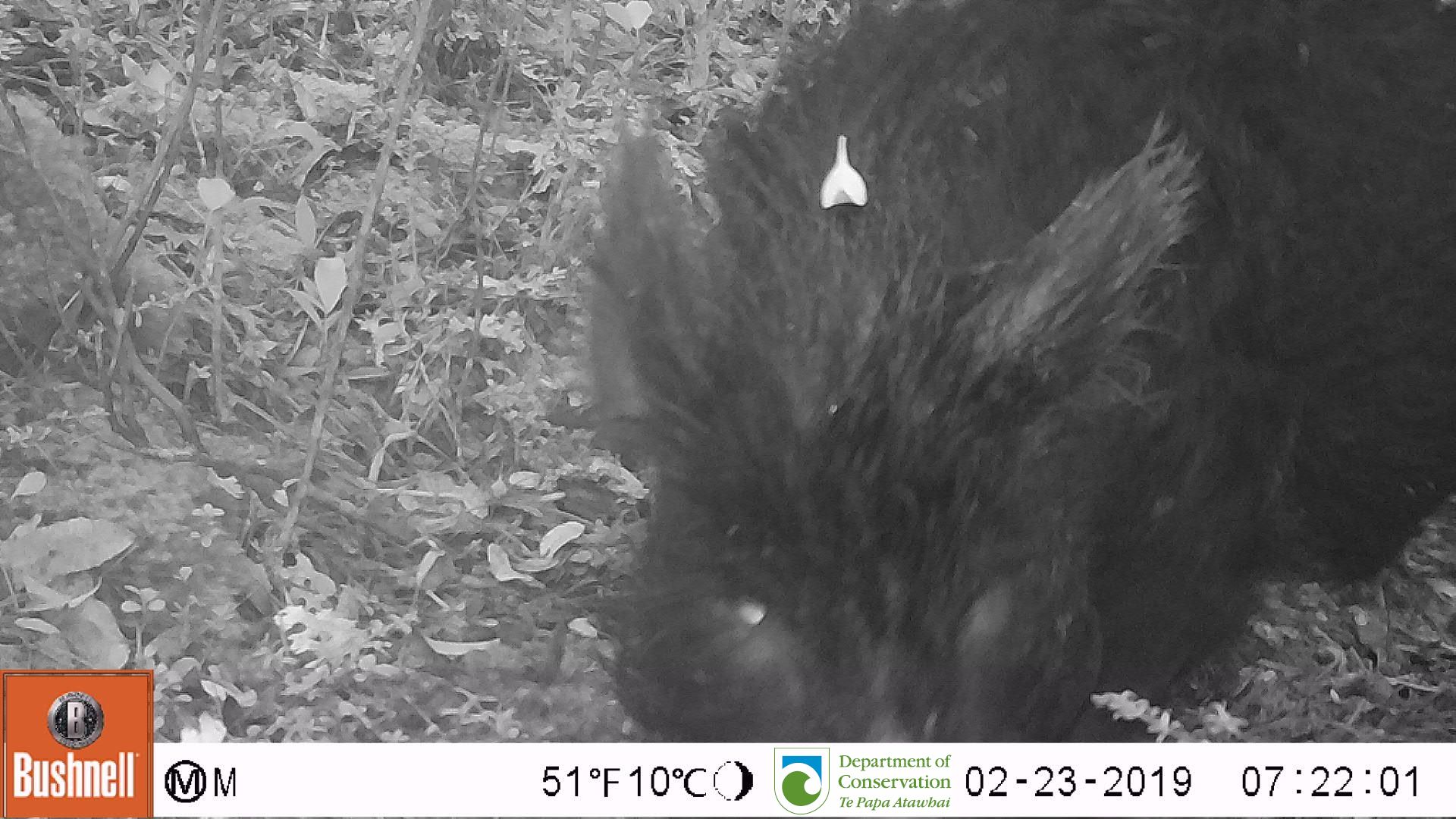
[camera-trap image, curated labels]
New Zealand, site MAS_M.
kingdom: Animalia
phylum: Chordata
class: Mammalia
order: Artiodactyla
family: Suidae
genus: Sus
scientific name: Sus scrofa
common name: pig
Pig (Sus scrofa).